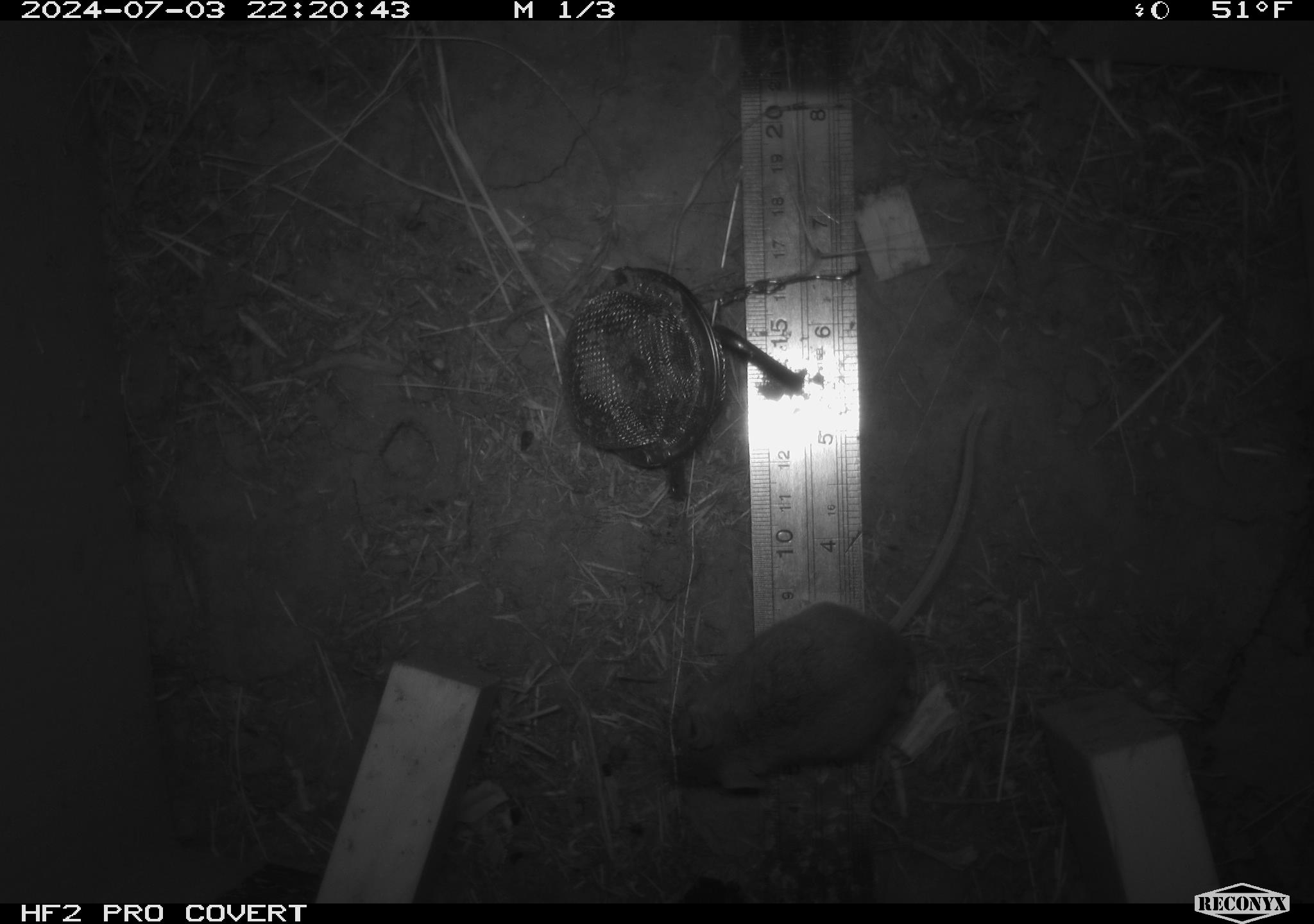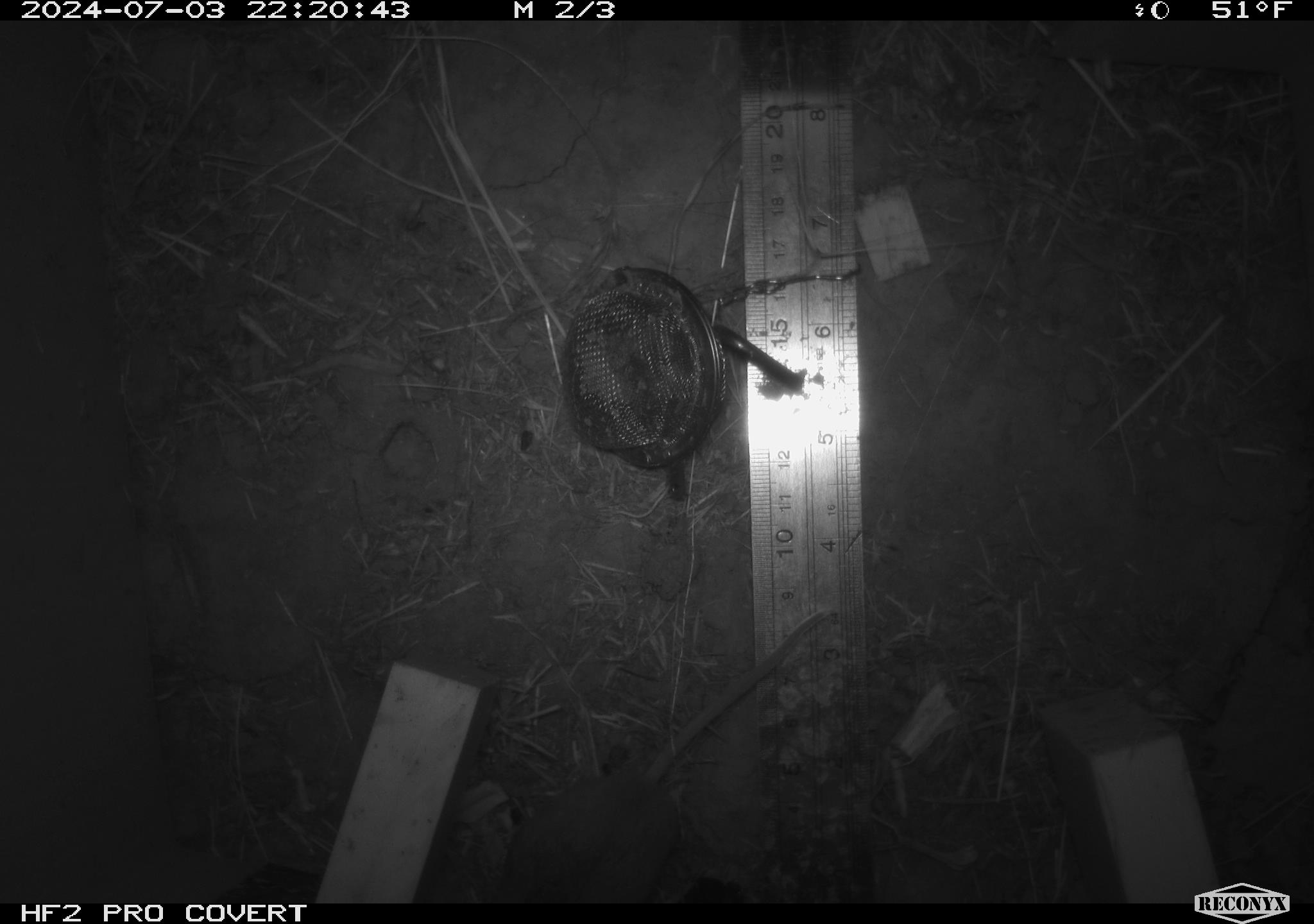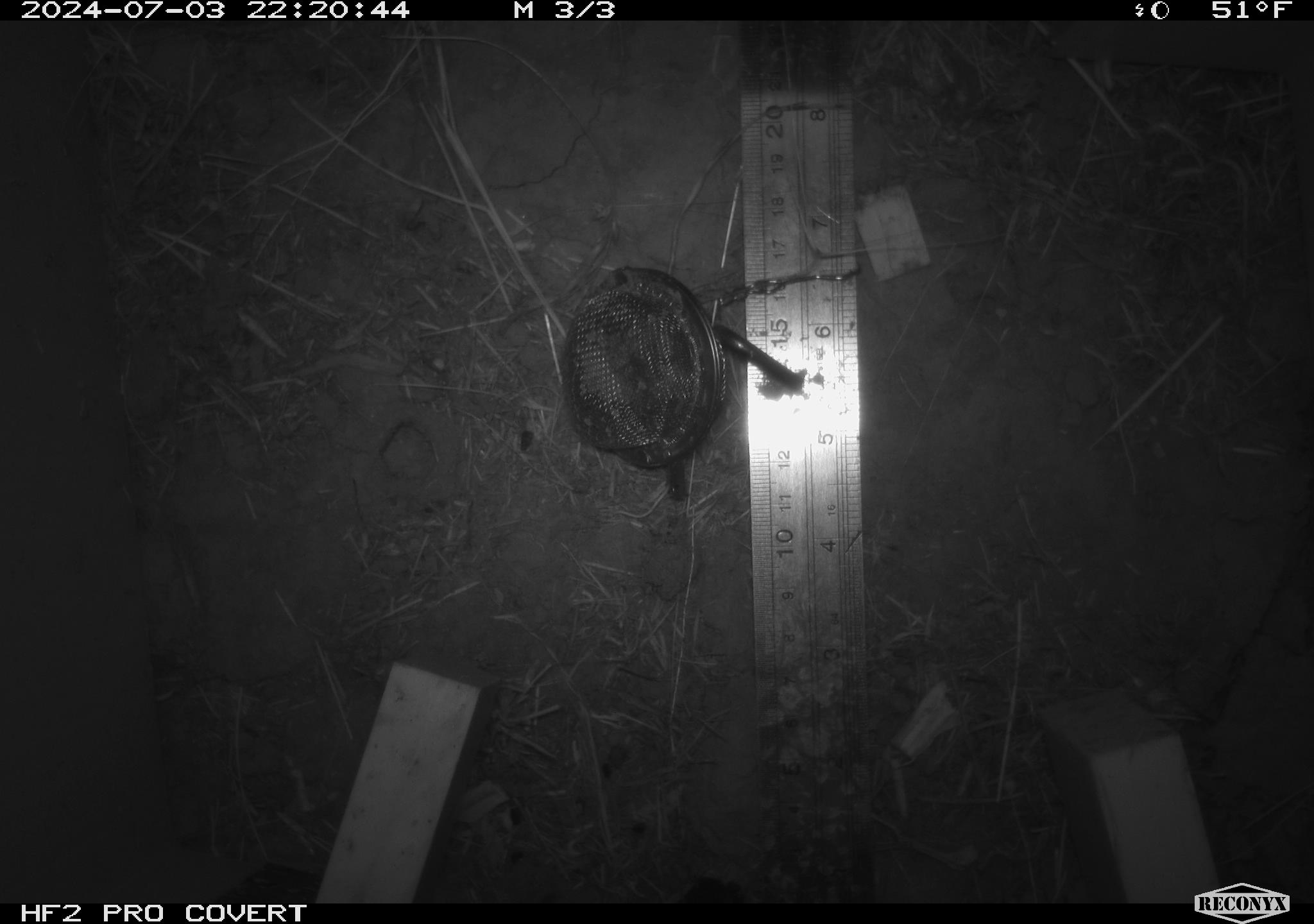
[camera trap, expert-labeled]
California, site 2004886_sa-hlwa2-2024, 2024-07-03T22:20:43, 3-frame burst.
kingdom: Animalia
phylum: Chordata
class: Mammalia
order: Rodentia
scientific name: Rodentia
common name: mouse species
Mouse species (Rodentia).